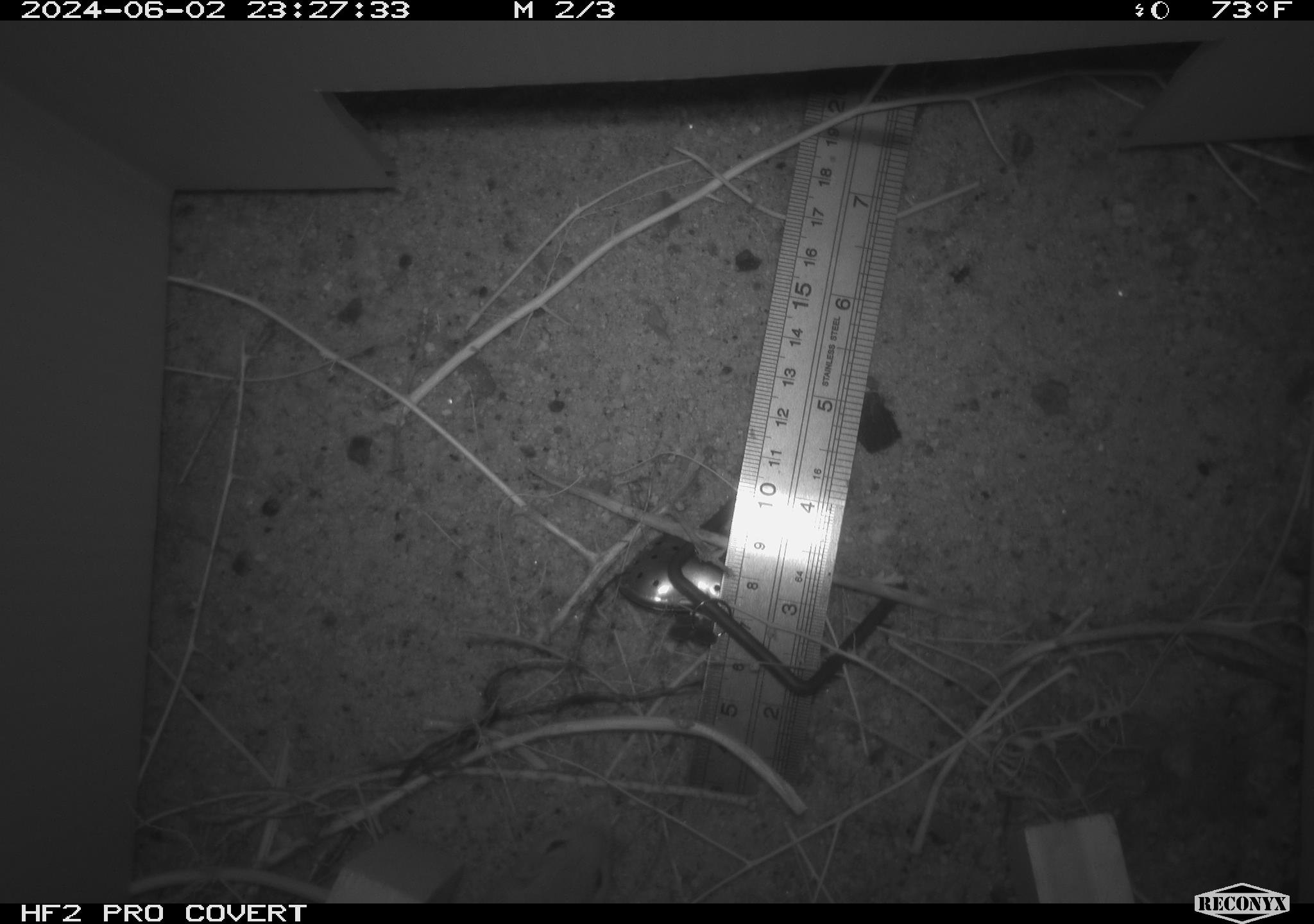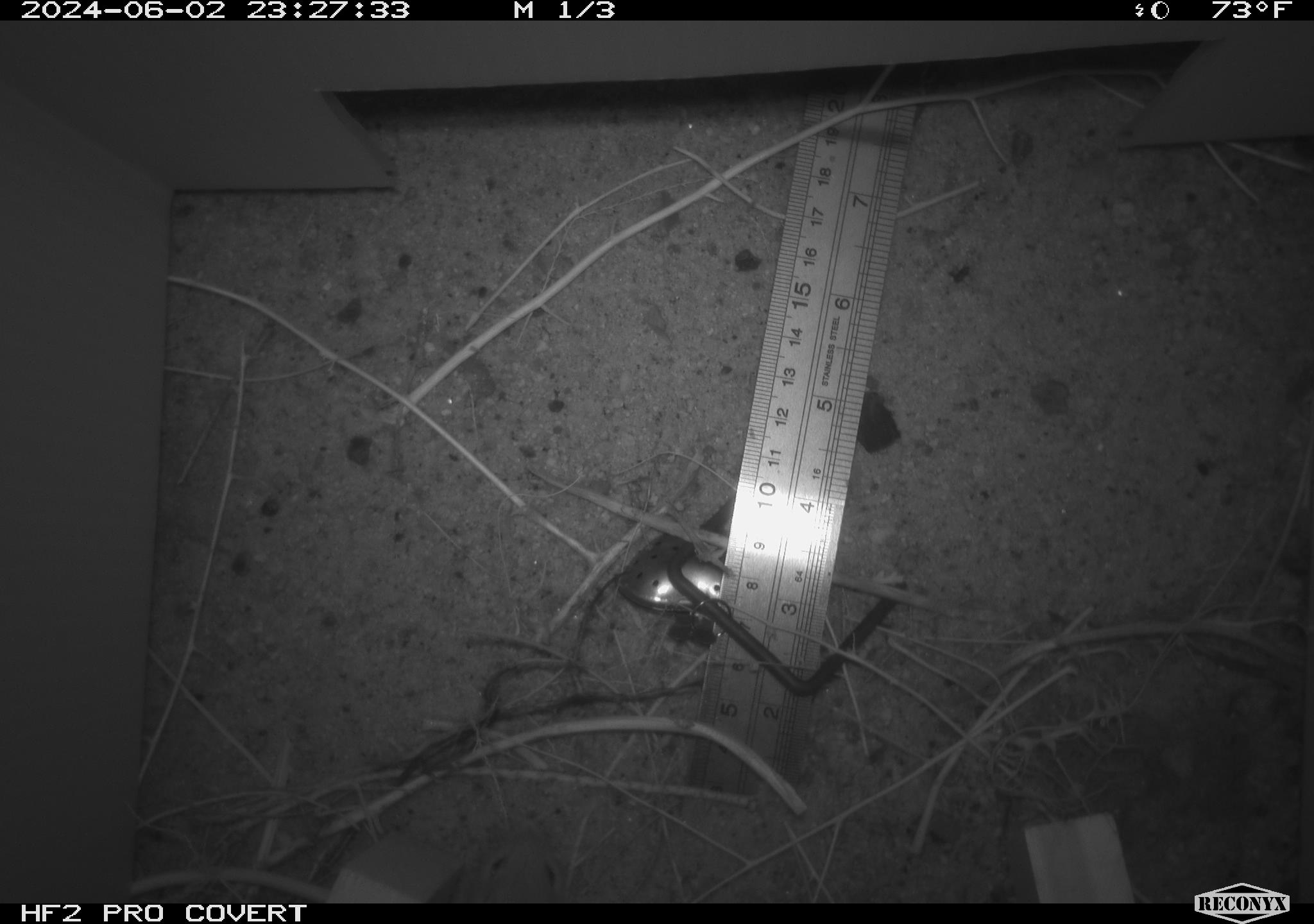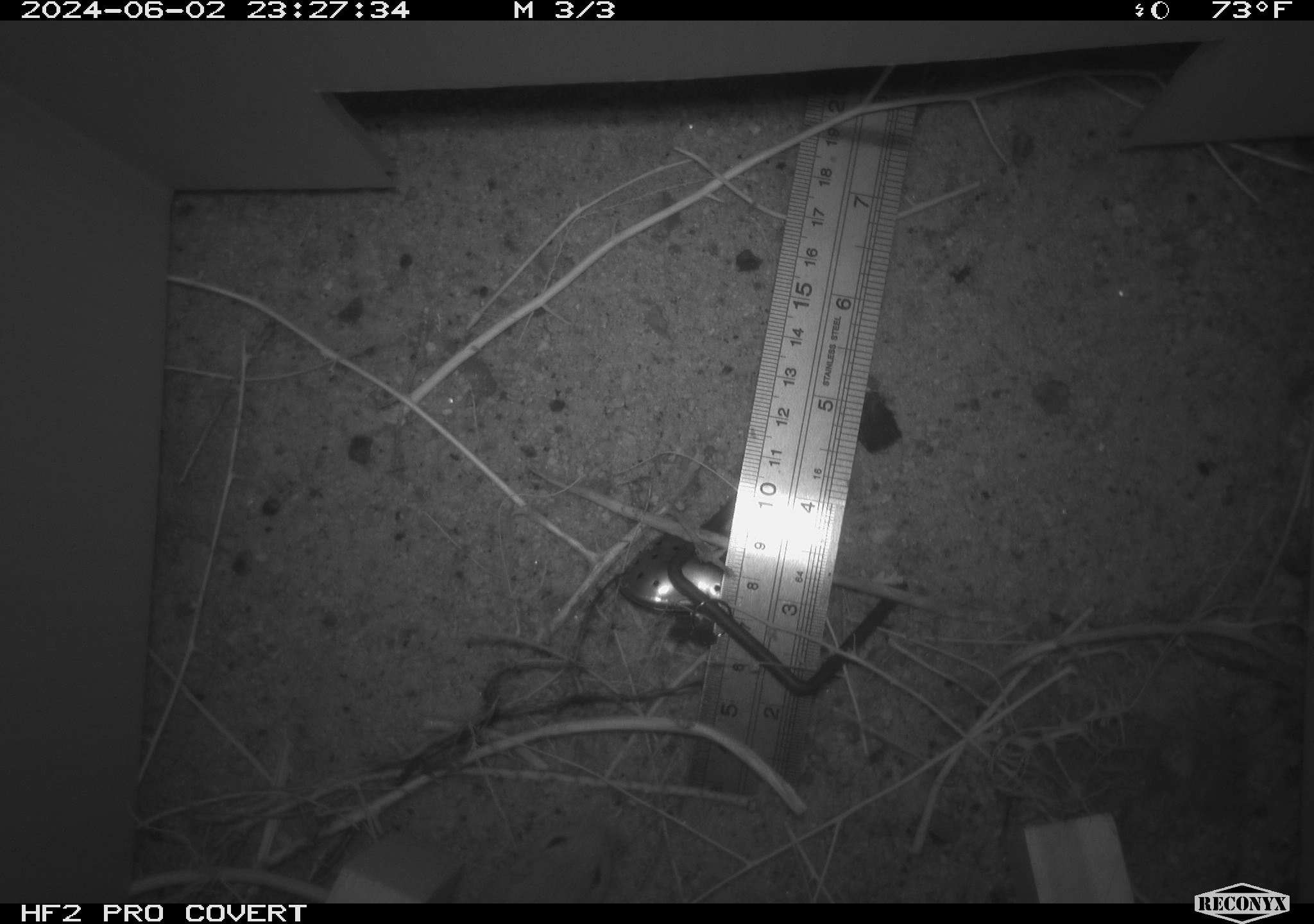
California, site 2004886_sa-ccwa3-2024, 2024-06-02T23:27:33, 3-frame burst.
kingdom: Animalia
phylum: Chordata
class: Mammalia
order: Rodentia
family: Heteromyidae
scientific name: Heteromyidae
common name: kangaroo rats and pocket mice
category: heteromyidae family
Heteromyidae family (kangaroo rats and pocket mice) (Heteromyidae).